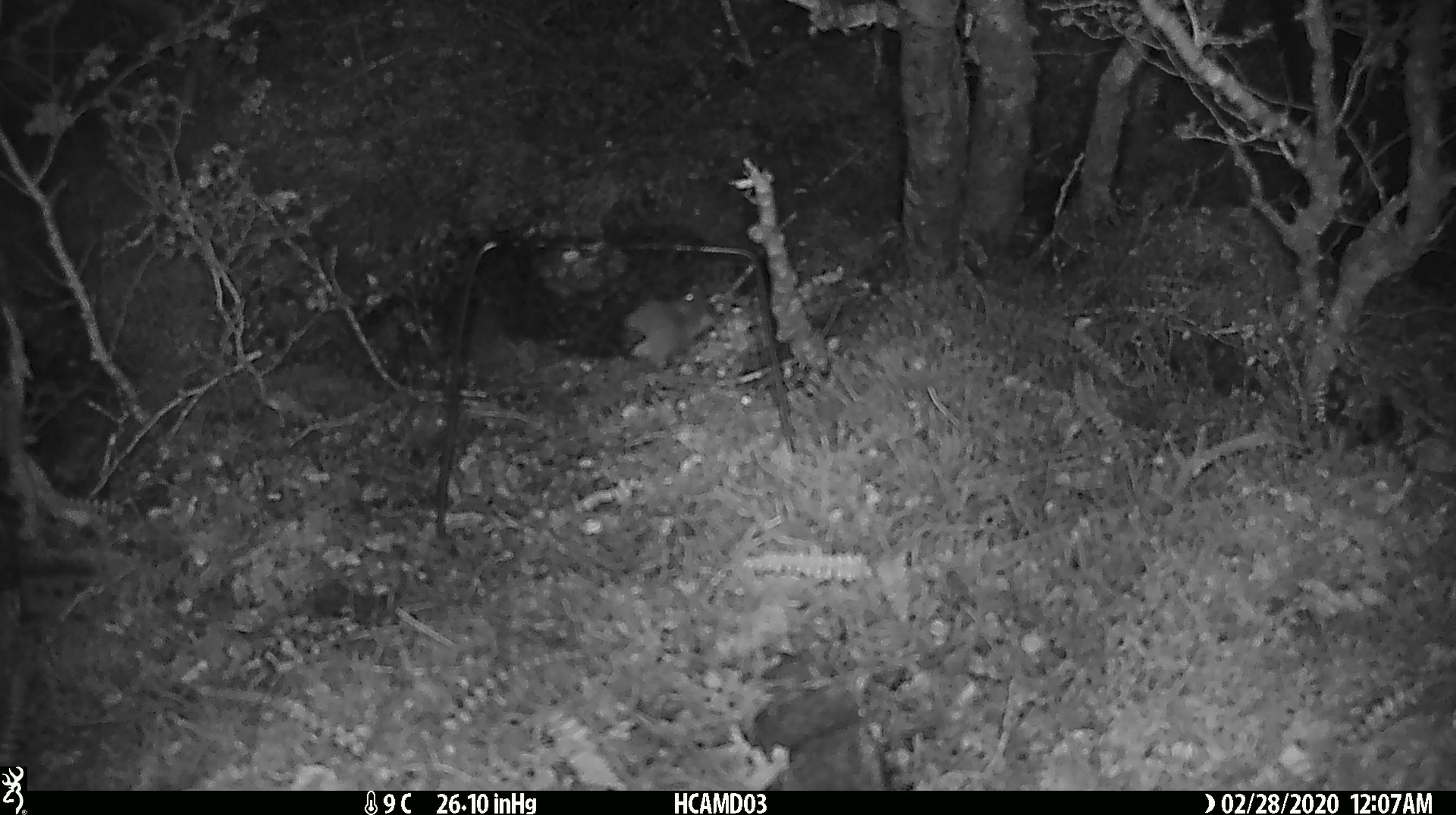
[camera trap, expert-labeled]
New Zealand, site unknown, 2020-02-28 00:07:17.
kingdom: Animalia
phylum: Chordata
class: Mammalia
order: Rodentia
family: Muridae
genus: Mus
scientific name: Mus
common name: mouse